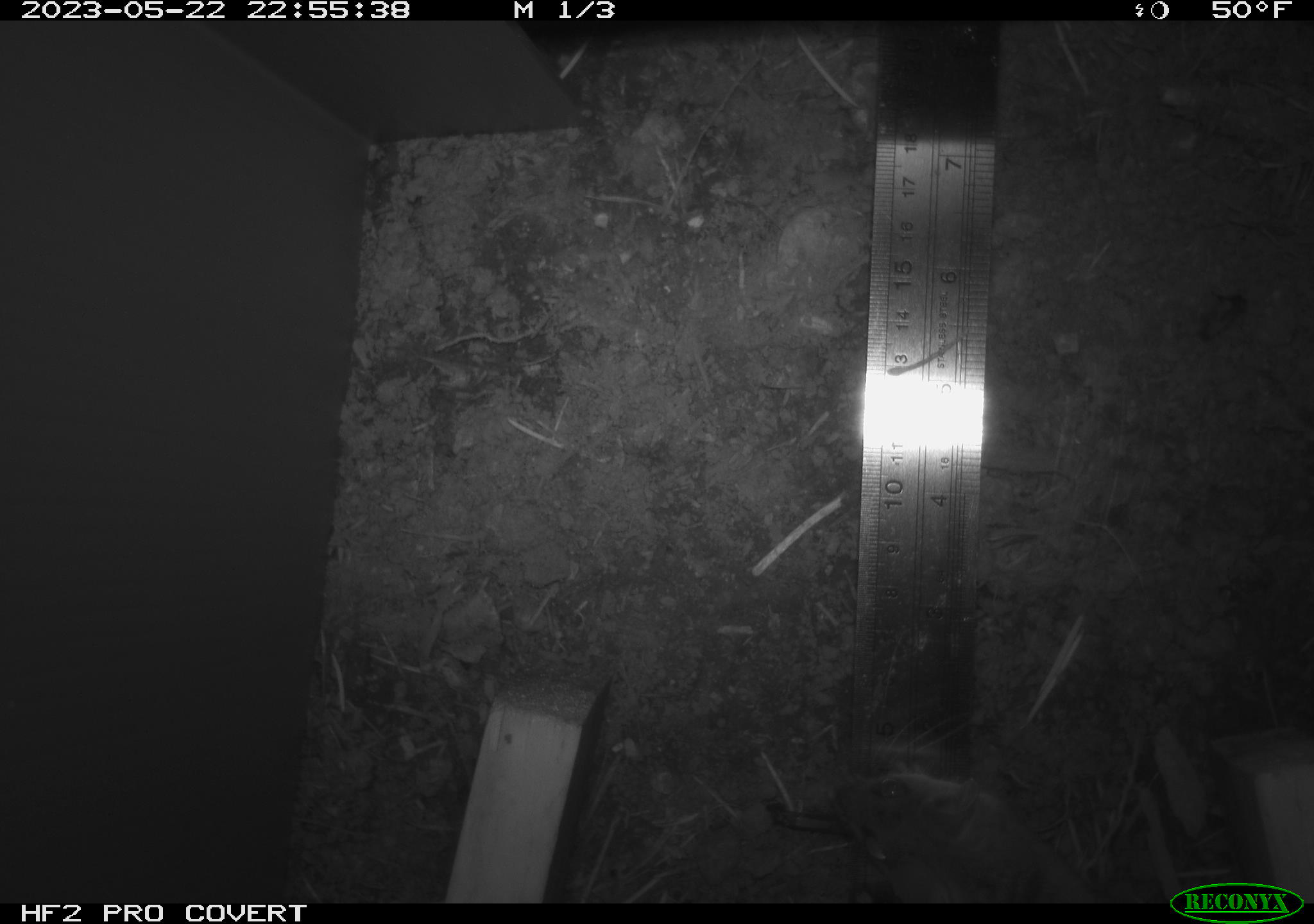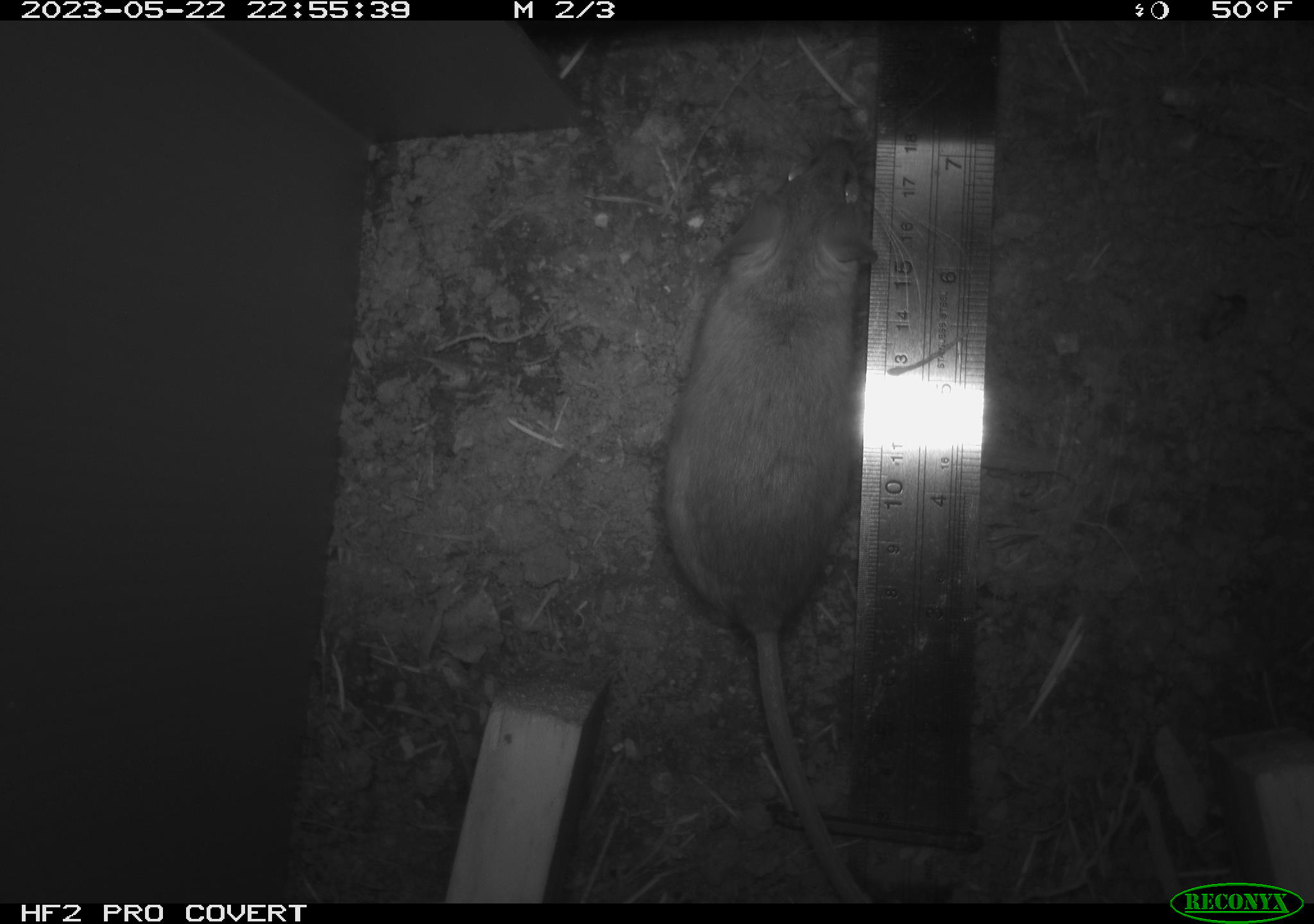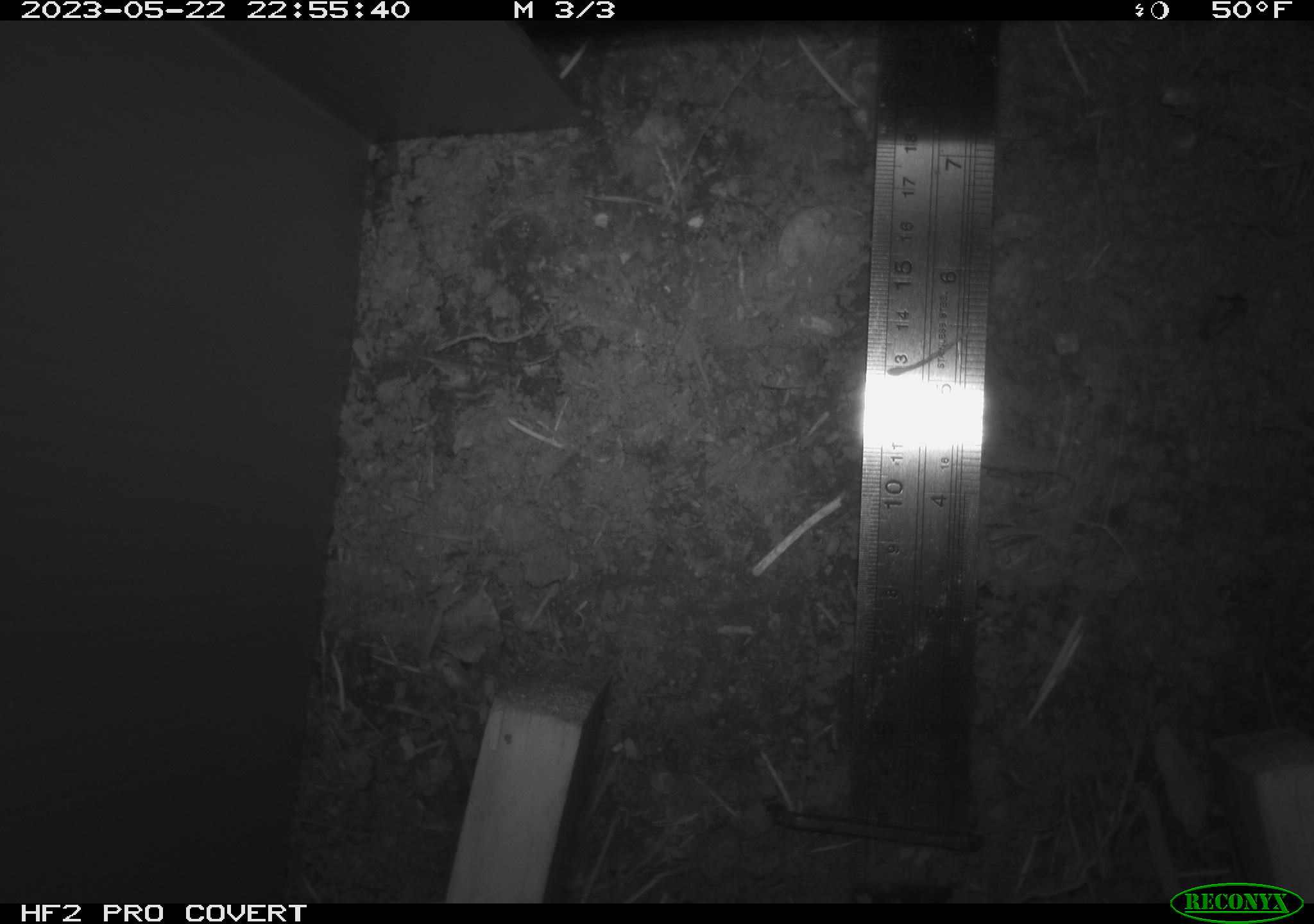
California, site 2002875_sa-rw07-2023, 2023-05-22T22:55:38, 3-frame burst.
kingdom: Animalia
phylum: Chordata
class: Mammalia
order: Rodentia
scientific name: Rodentia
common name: mouse species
Mouse species (Rodentia).